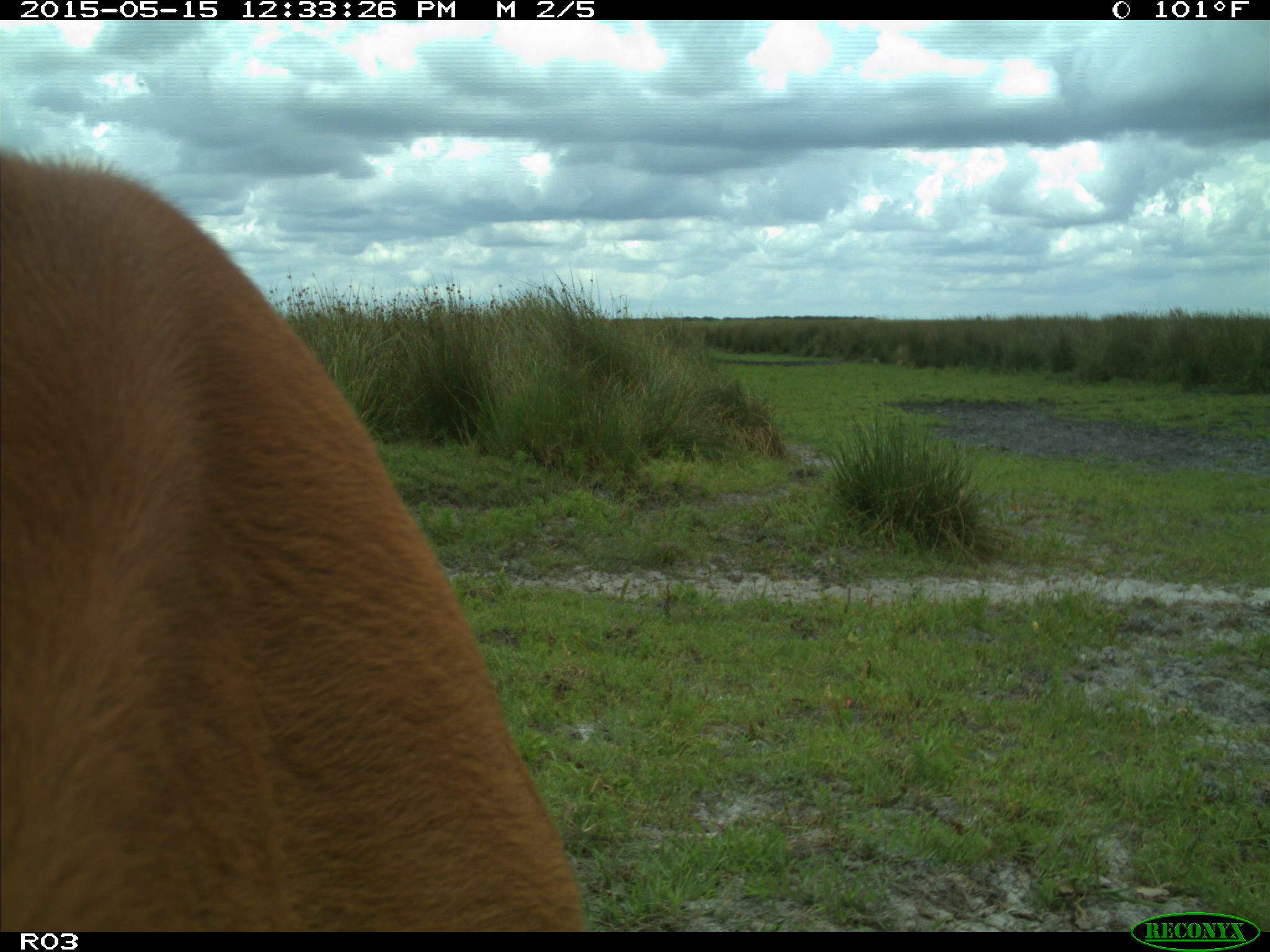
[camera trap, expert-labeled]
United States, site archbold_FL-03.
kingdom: Animalia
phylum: Chordata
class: Mammalia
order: Artiodactyla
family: Bovidae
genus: Bos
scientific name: Bos taurus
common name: domestic cow